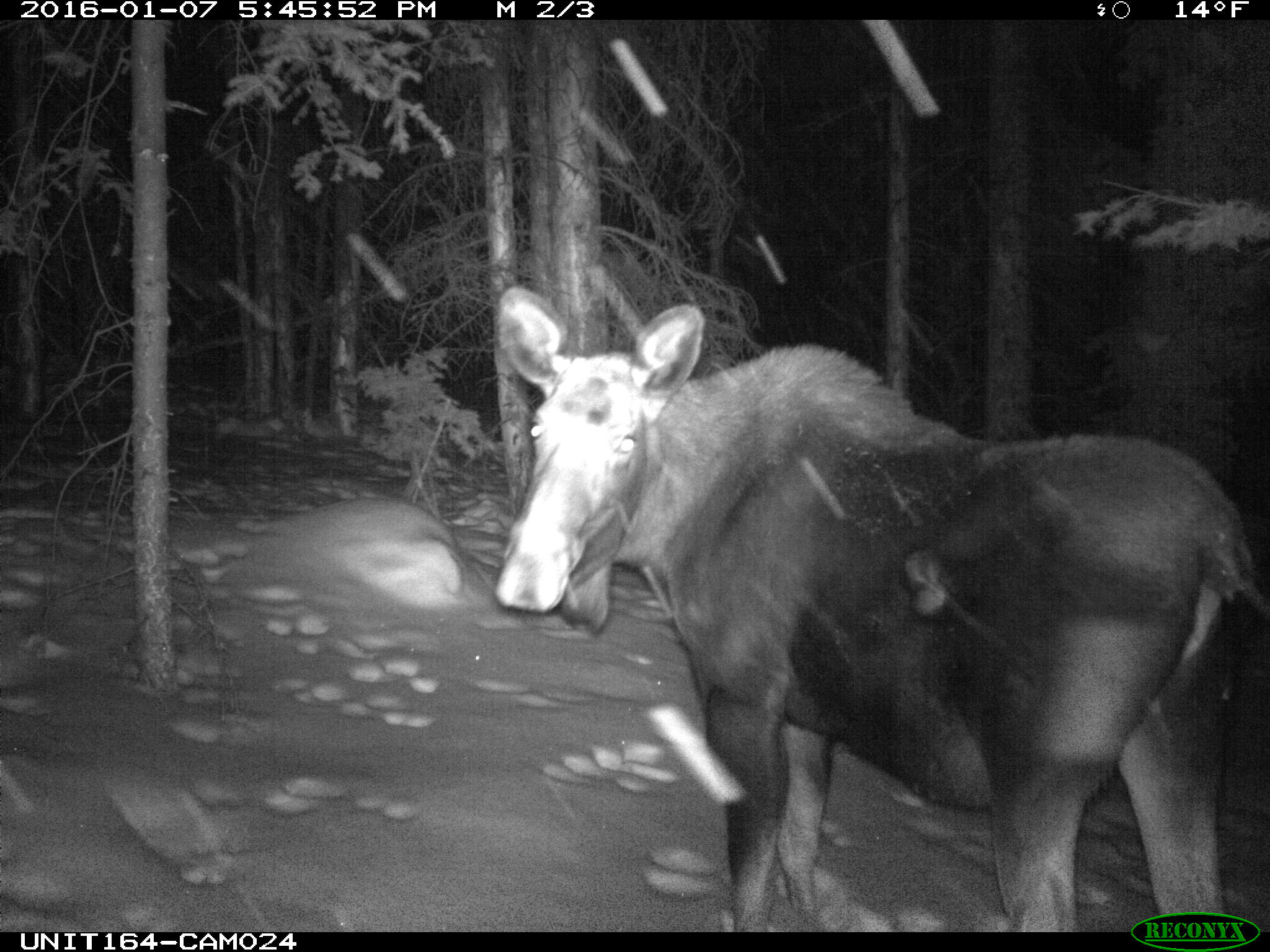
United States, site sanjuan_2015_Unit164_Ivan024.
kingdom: Animalia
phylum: Chordata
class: Mammalia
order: Artiodactyla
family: Cervidae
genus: Alces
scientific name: Alces alces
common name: moose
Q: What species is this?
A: Alces alces (moose).